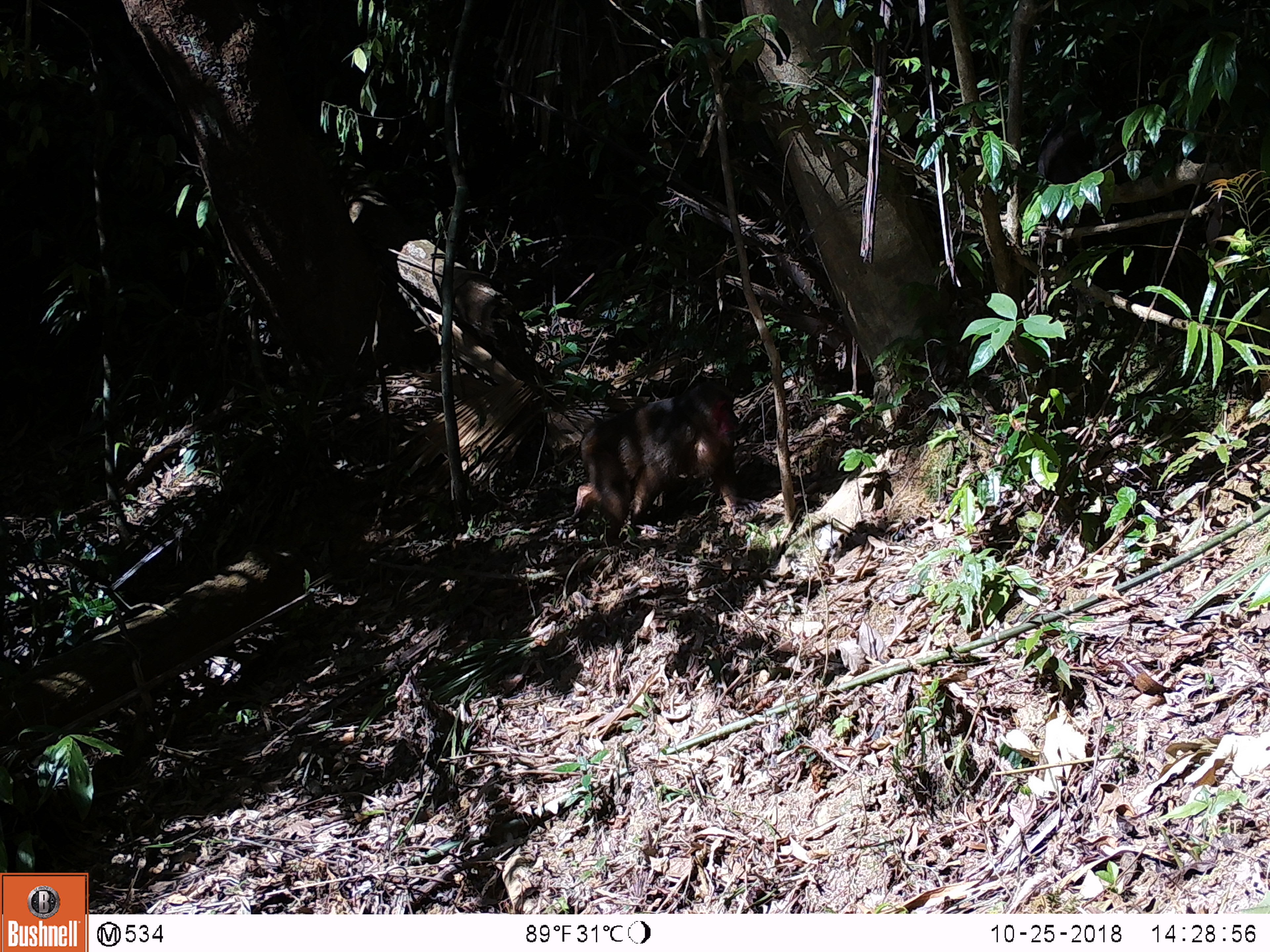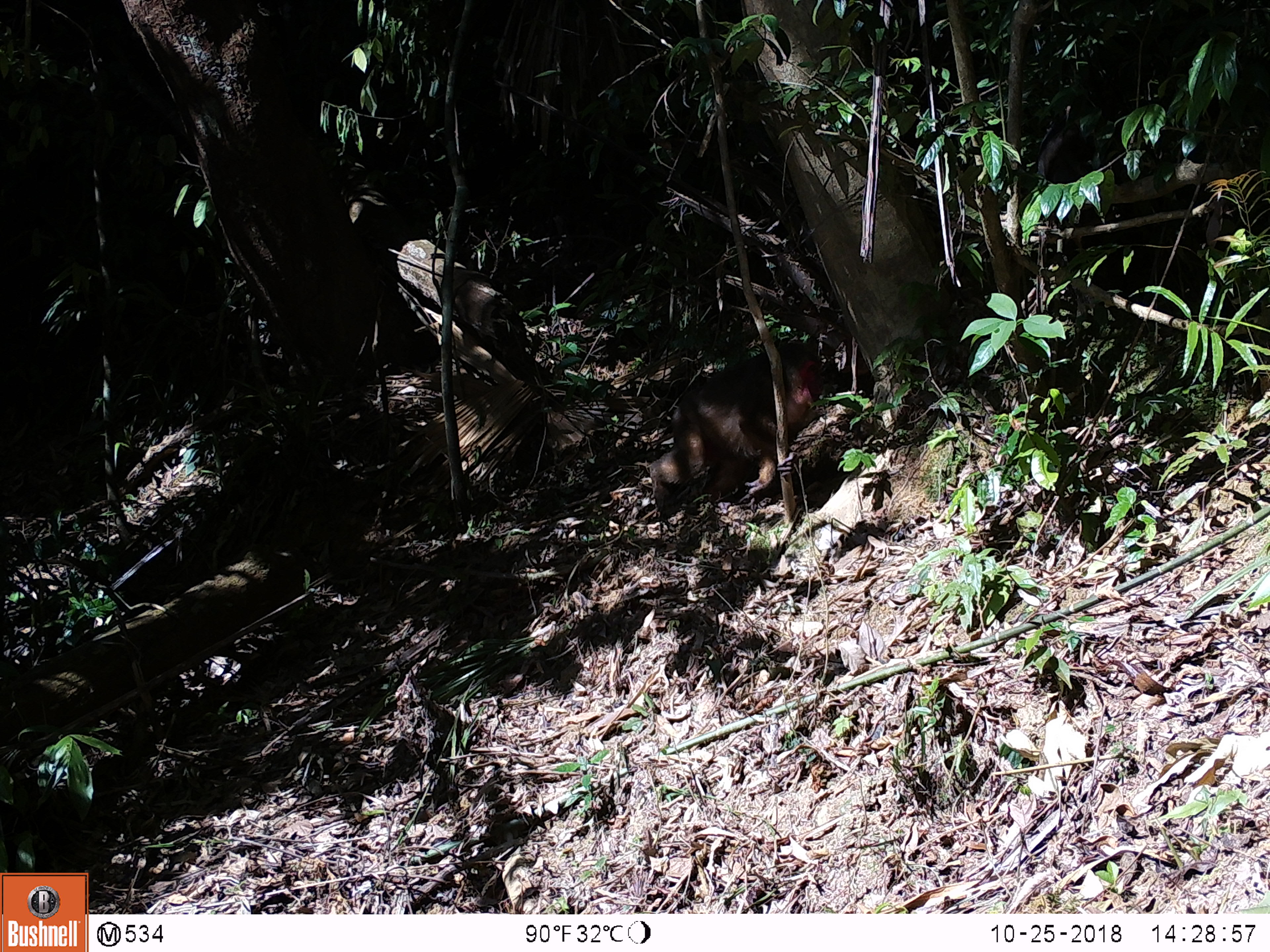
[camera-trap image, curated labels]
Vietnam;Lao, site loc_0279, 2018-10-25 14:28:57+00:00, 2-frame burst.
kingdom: Animalia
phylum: Chordata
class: Mammalia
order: Primates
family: Cercopithecidae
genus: Macaca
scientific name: Macaca arctoides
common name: stump-tailed macaque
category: stump tailed macaque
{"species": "stump tailed macaque (stump-tailed macaque) (Macaca arctoides)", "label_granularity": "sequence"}